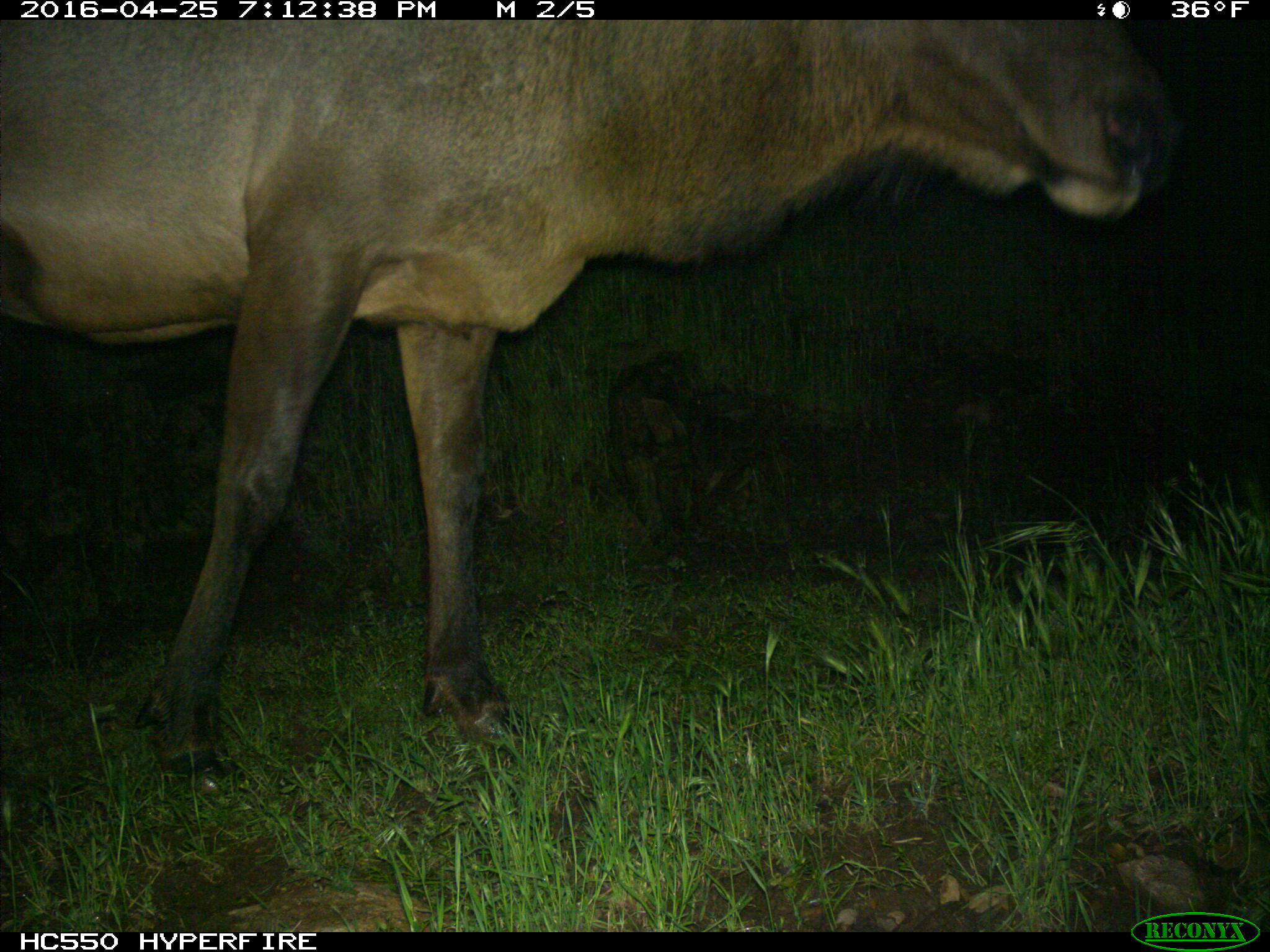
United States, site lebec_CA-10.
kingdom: Animalia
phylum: Chordata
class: Mammalia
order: Artiodactyla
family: Cervidae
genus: Cervus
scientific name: Cervus canadensis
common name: elk